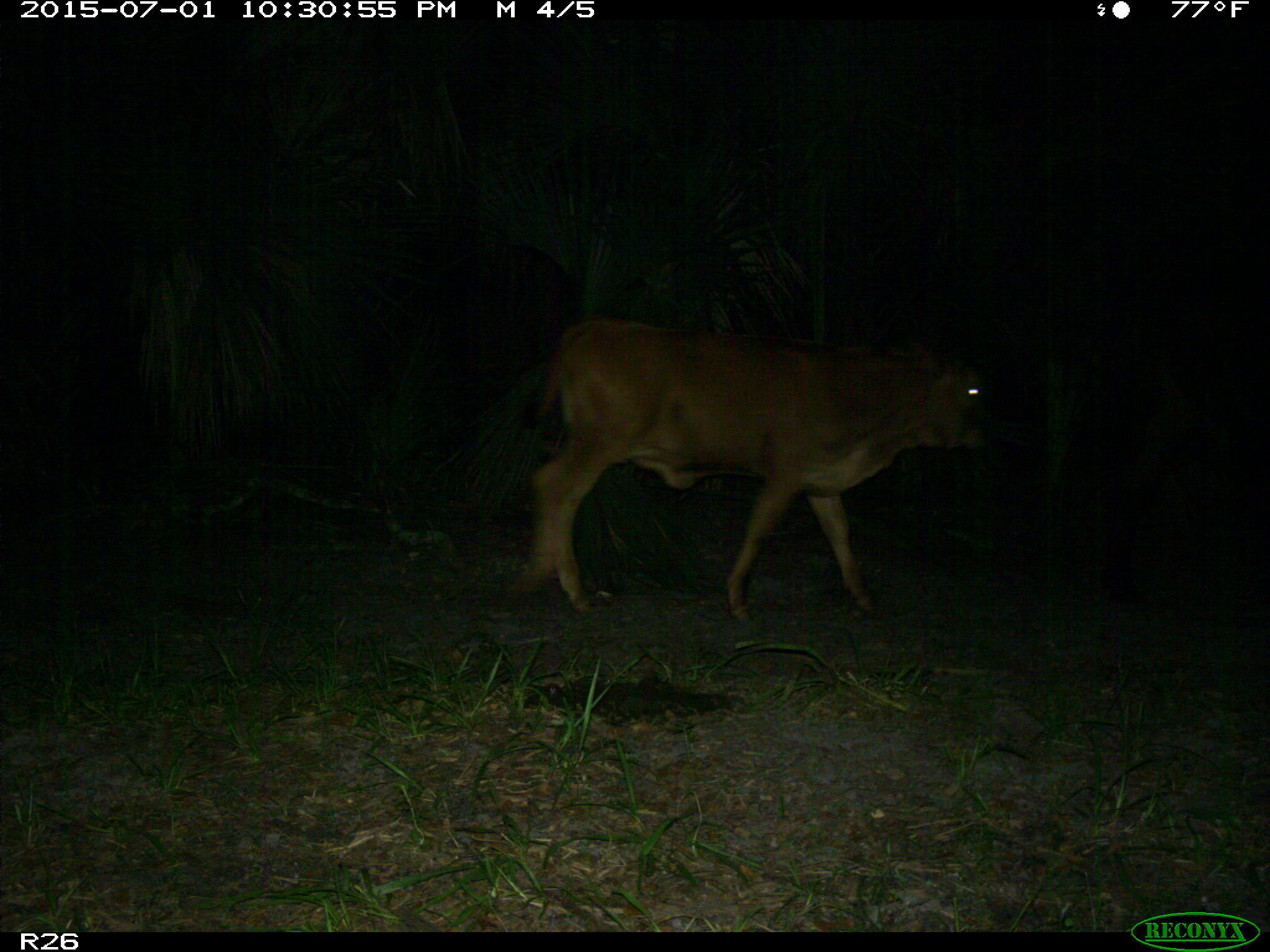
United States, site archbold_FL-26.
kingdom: Animalia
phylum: Chordata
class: Mammalia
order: Artiodactyla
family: Bovidae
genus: Bos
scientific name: Bos taurus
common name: domestic cow